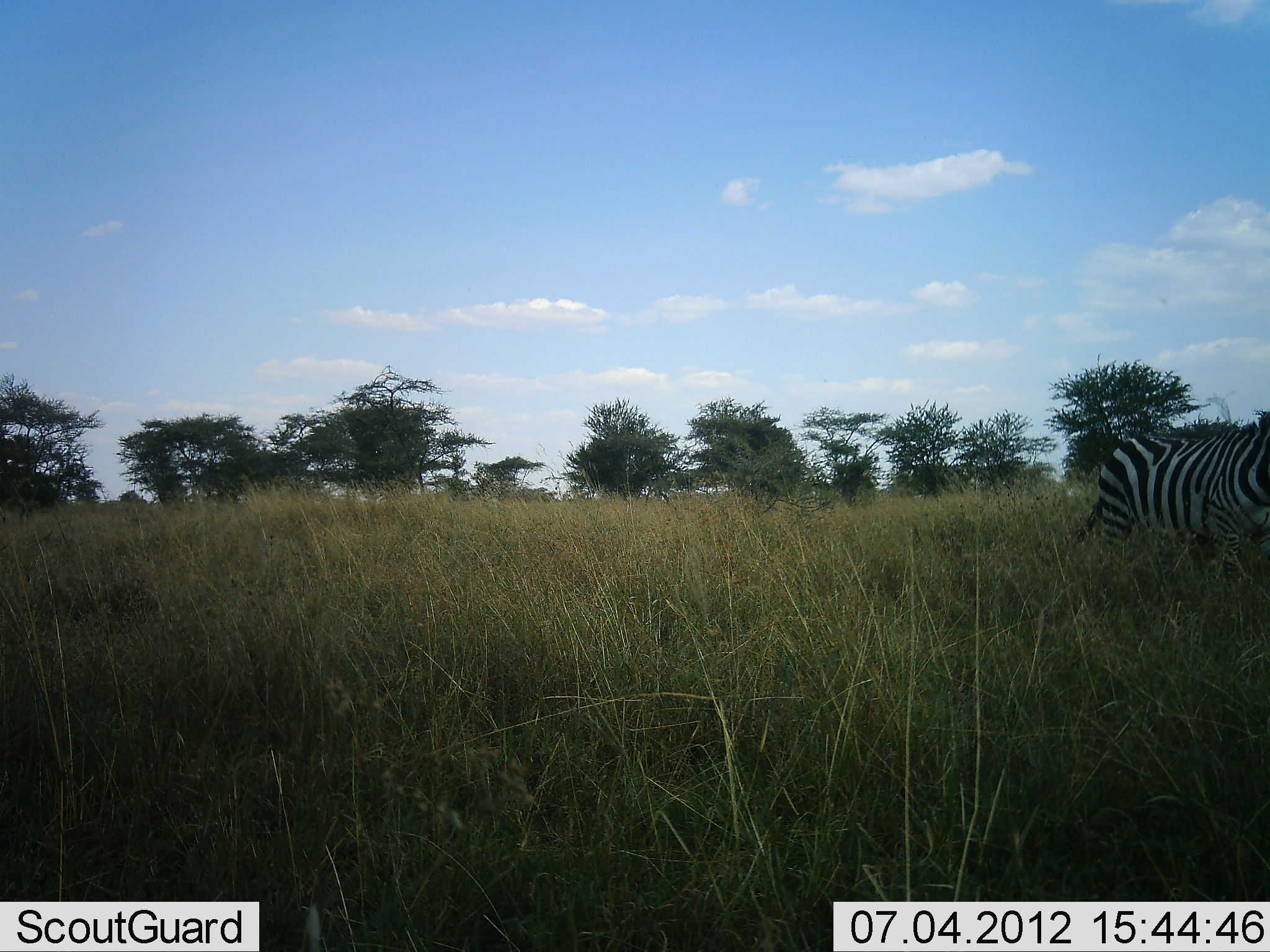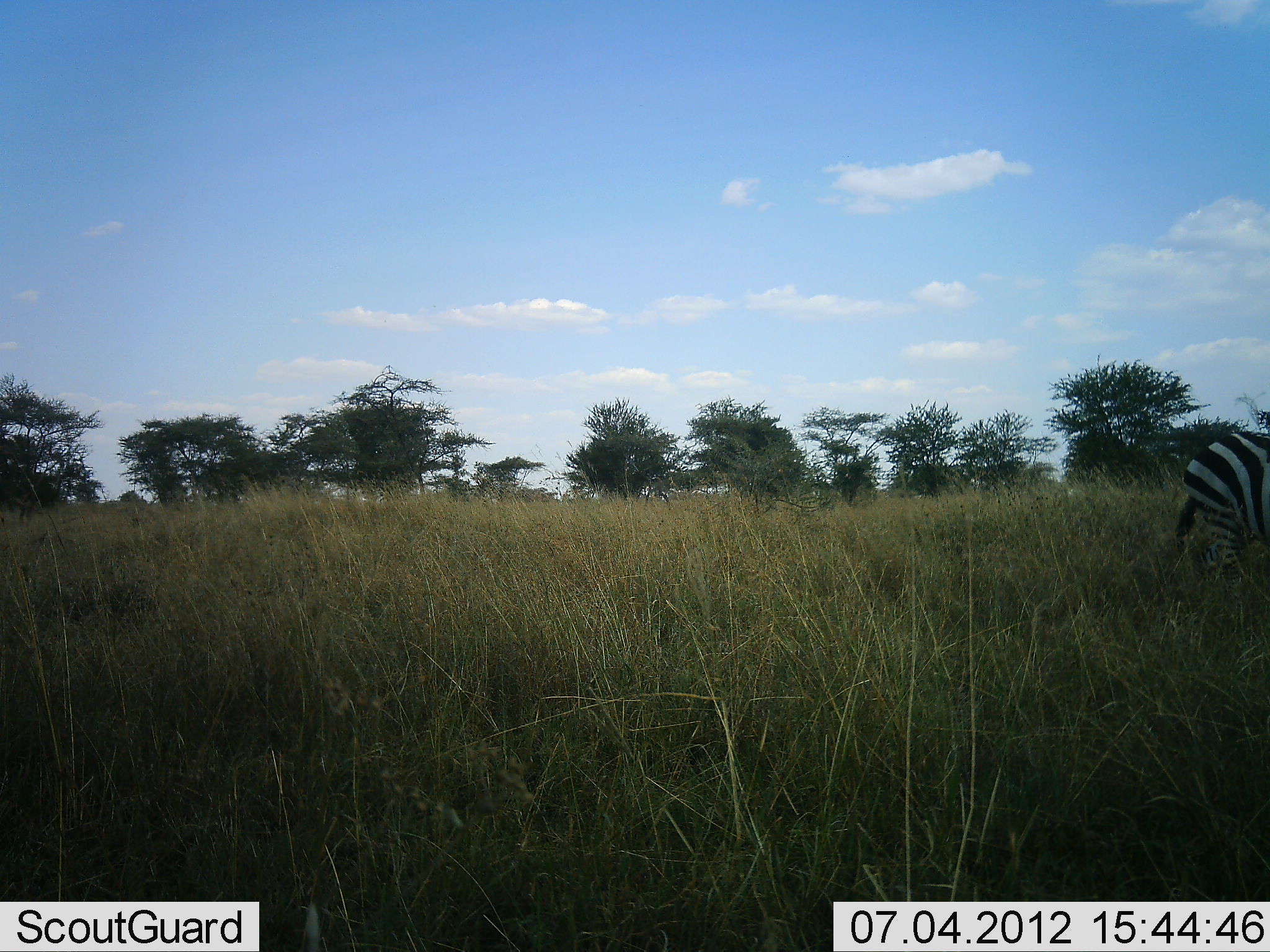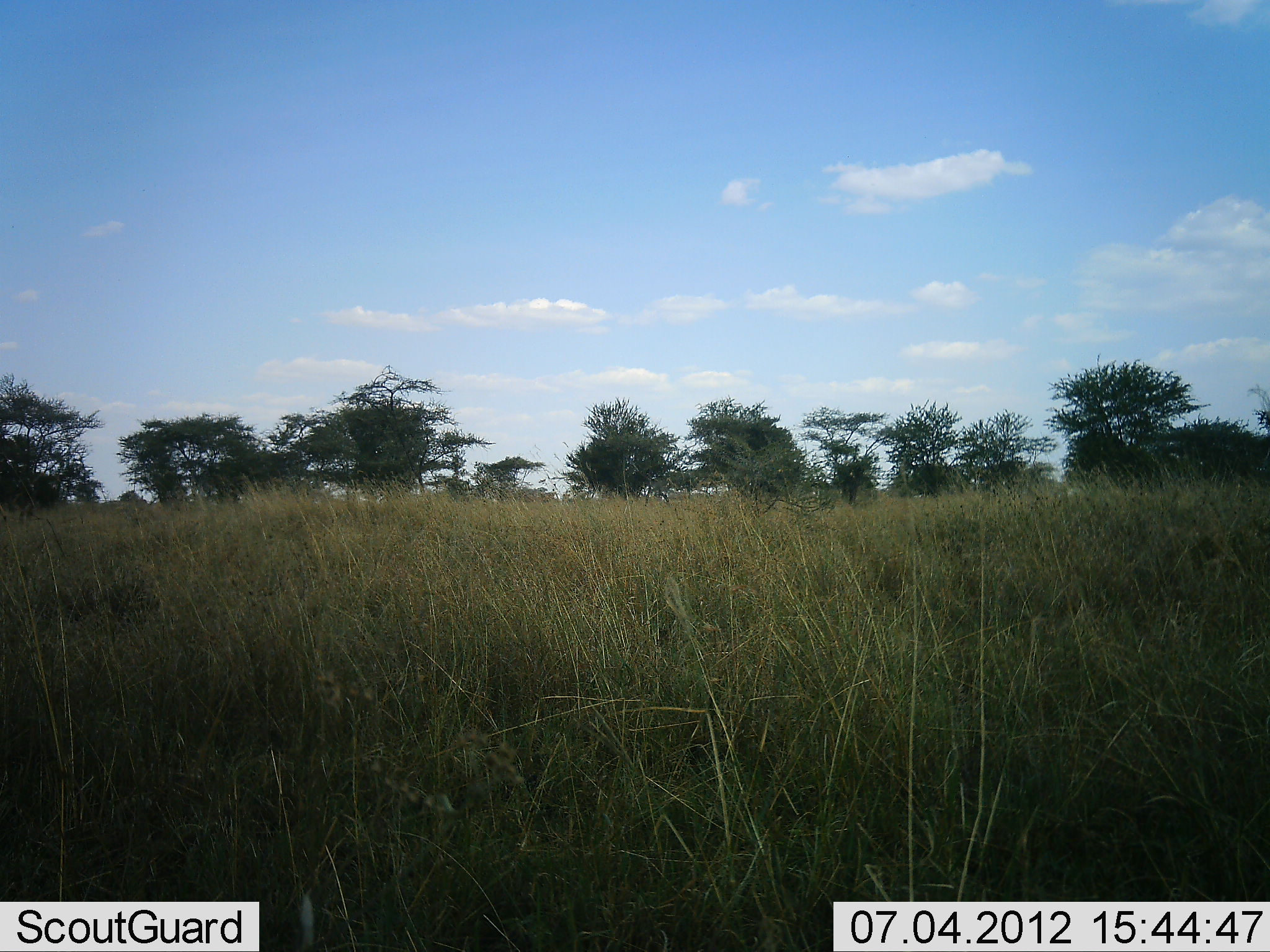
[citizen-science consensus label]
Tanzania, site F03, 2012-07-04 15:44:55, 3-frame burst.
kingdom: Animalia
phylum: Chordata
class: Mammalia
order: Perissodactyla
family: Equidae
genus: Equus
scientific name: Equus quagga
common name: plains zebra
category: zebra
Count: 1.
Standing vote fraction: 0%.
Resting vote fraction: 0%.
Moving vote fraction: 100%.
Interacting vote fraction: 0%.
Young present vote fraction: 0%.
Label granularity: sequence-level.